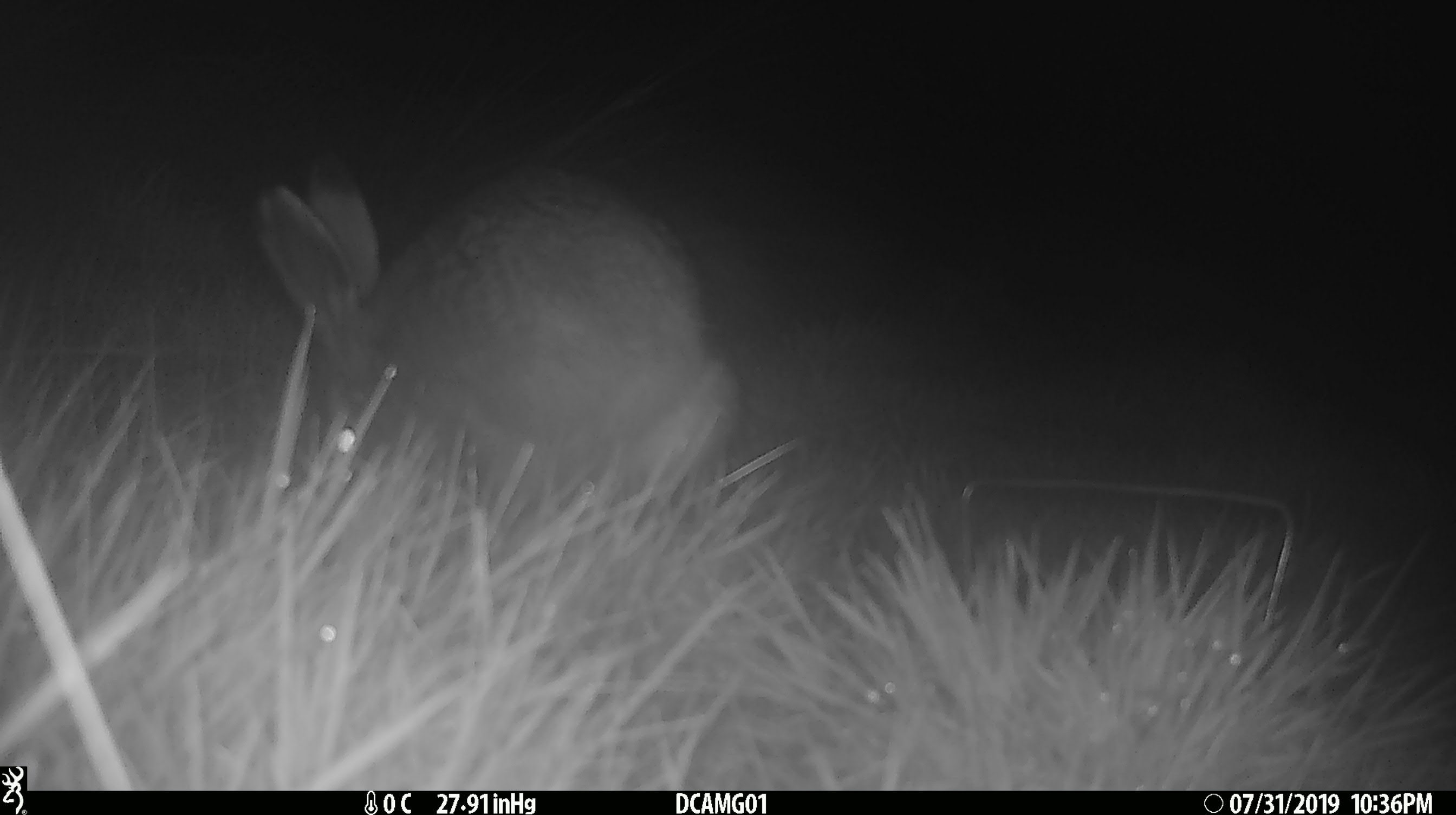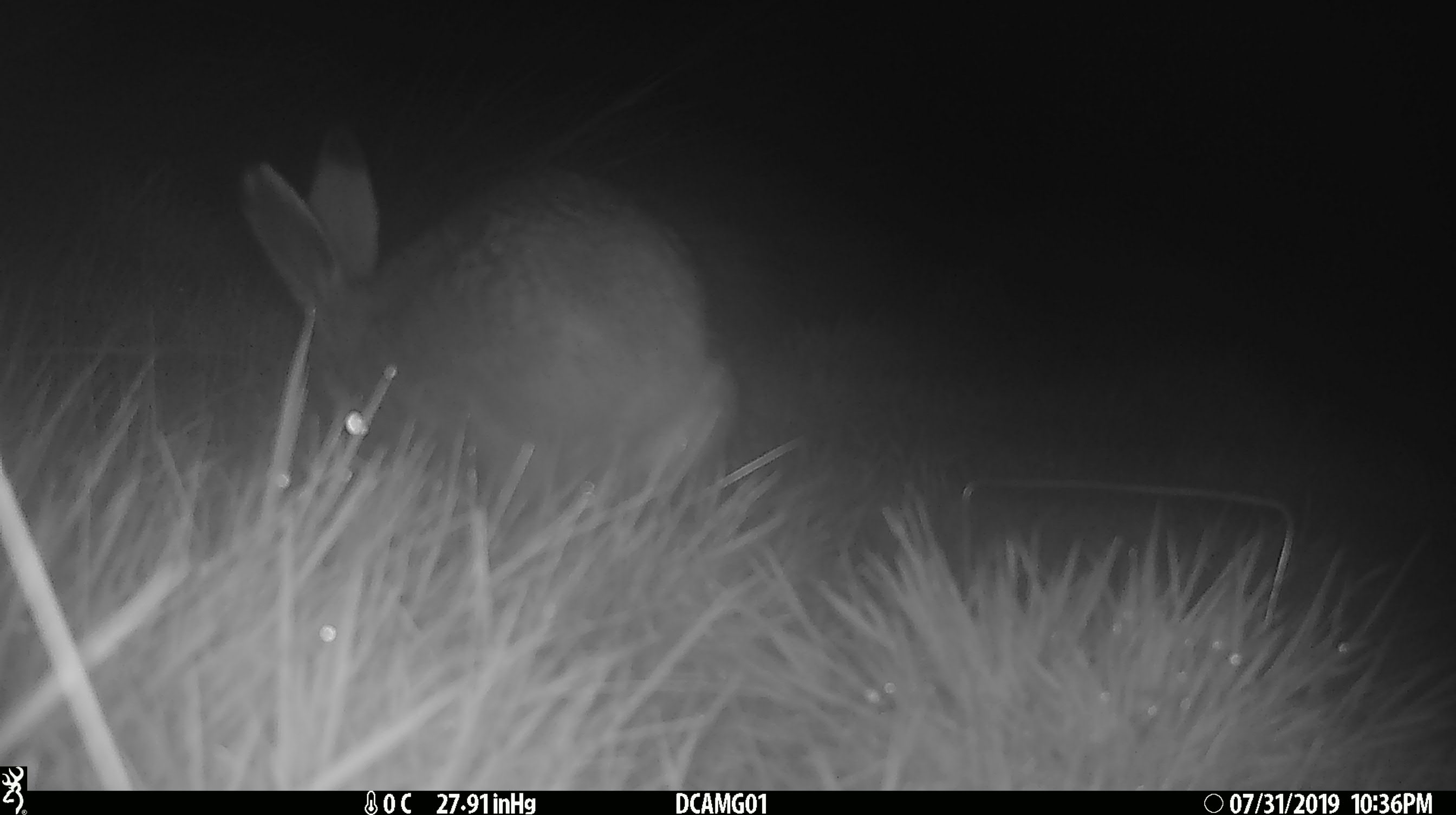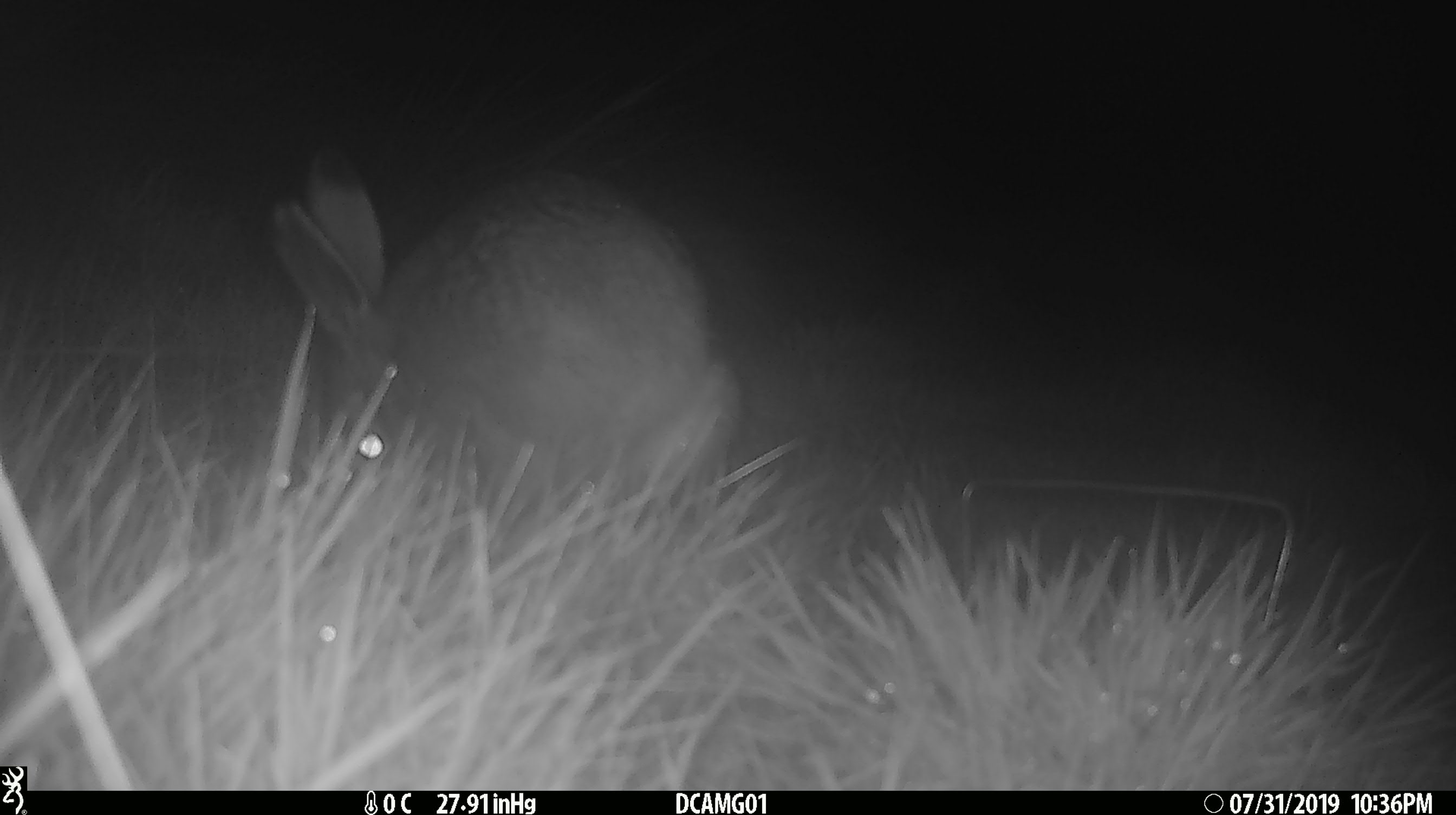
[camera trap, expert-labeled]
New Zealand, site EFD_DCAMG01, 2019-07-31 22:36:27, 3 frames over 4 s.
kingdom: Animalia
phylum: Chordata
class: Mammalia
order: Lagomorpha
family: Leporidae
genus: Lepus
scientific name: Lepus europaeus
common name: brown hare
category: hare